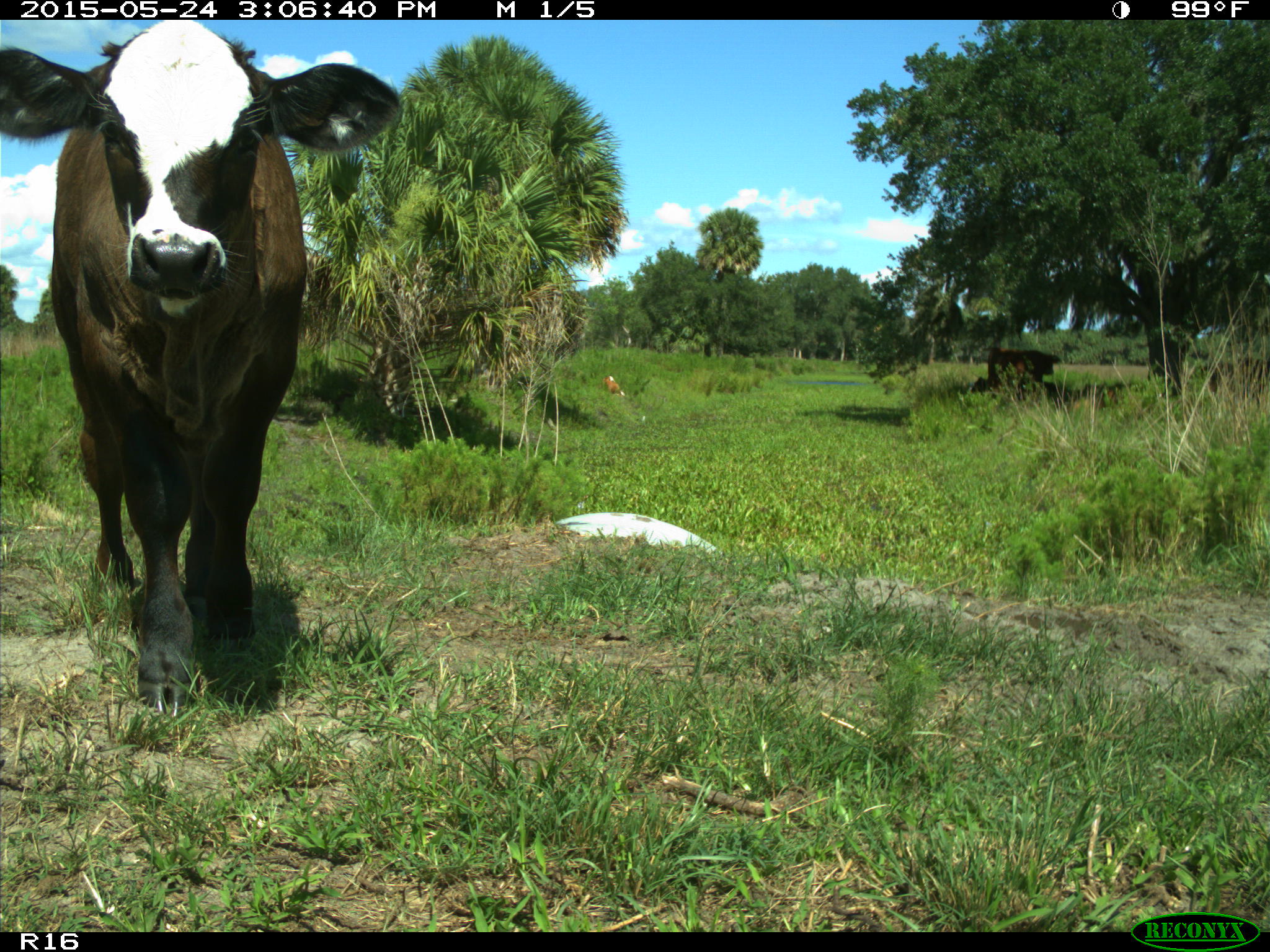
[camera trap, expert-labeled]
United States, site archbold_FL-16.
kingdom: Animalia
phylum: Chordata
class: Mammalia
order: Artiodactyla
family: Bovidae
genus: Bos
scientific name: Bos taurus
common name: domestic cow